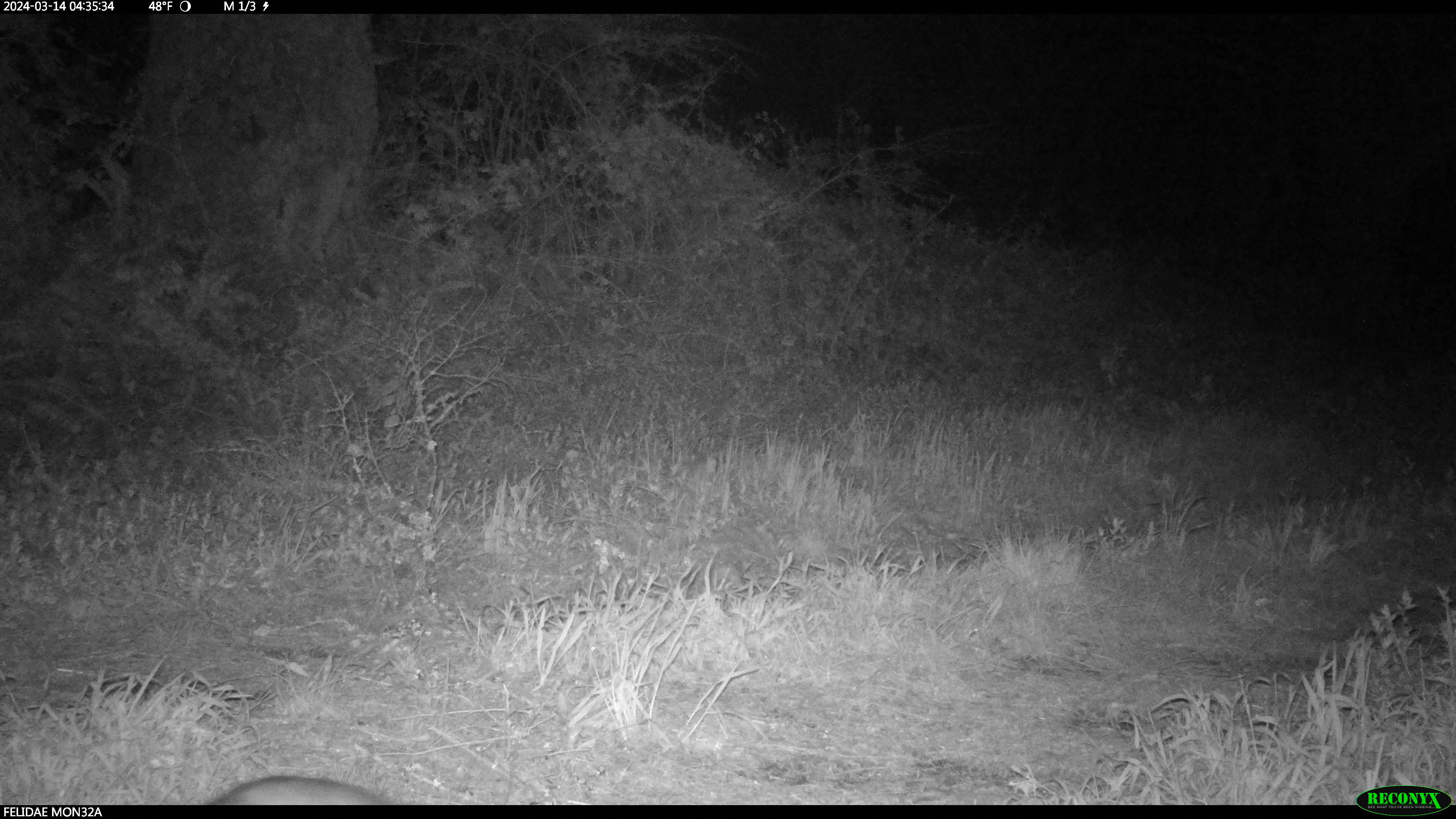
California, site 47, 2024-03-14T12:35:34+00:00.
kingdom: Animalia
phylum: Chordata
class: Mammalia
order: Didelphimorphia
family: Didelphidae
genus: Didelphis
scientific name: Didelphis virginiana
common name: virginia opossum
Virginia opossum (Didelphis virginiana).